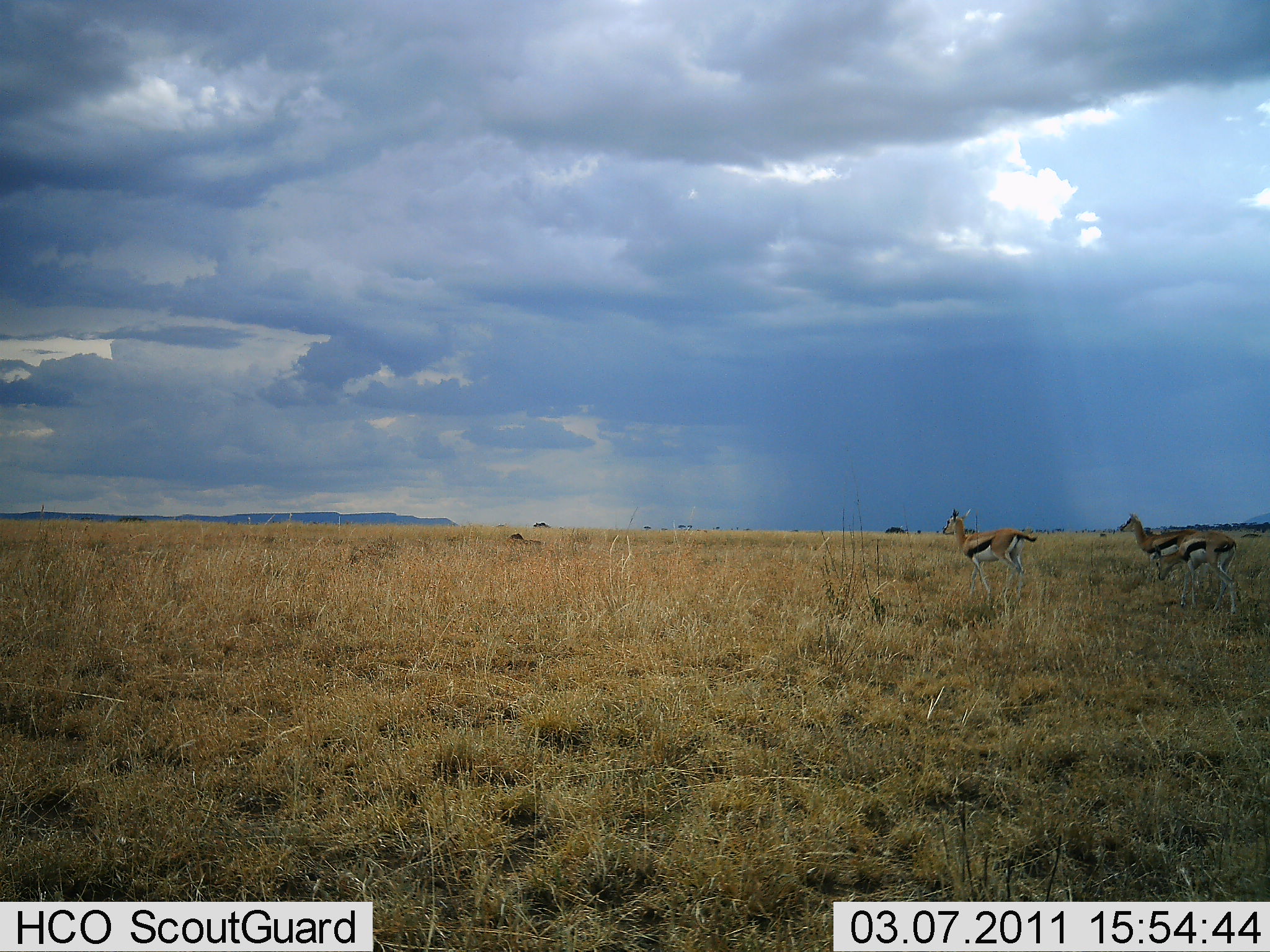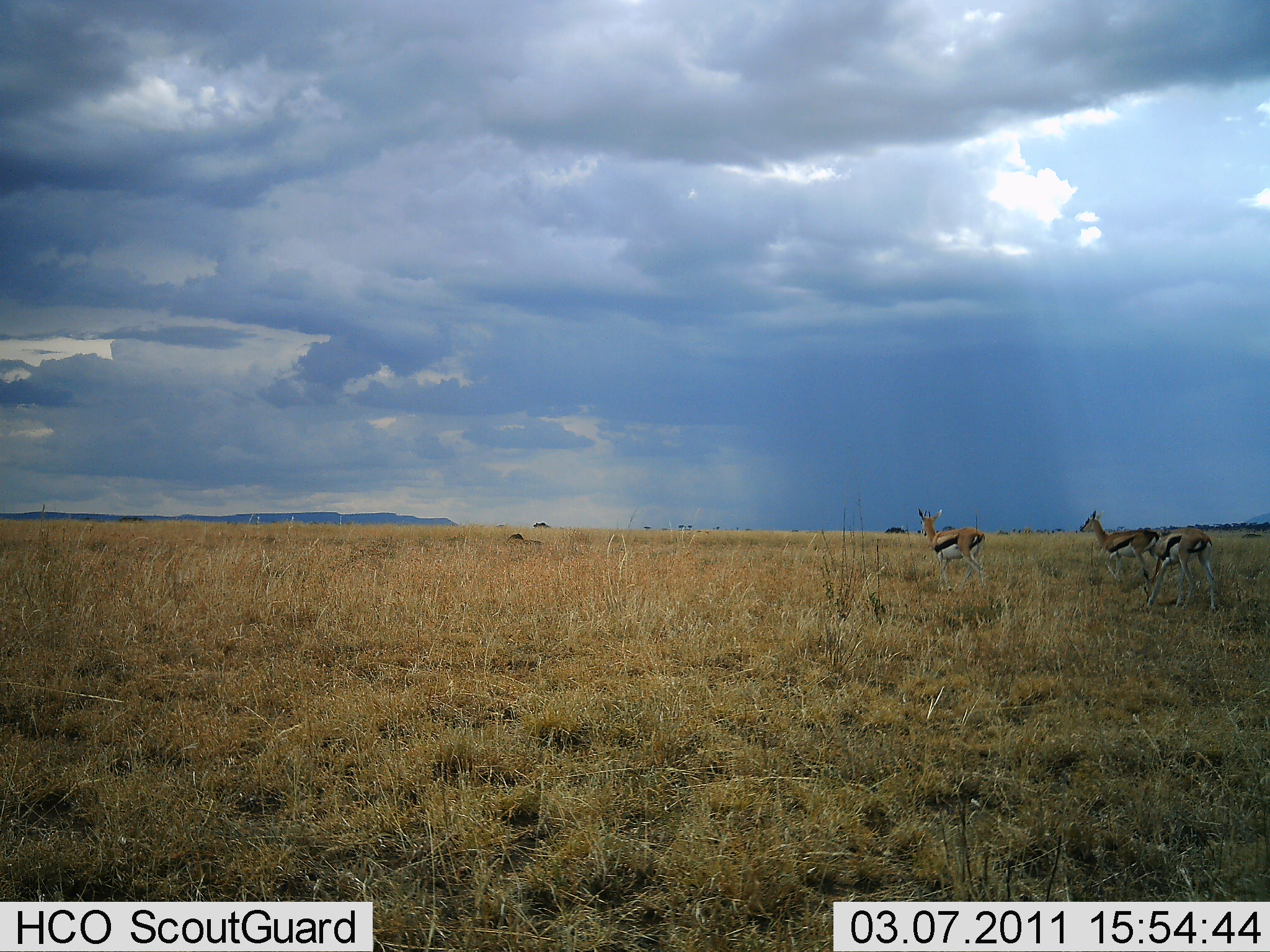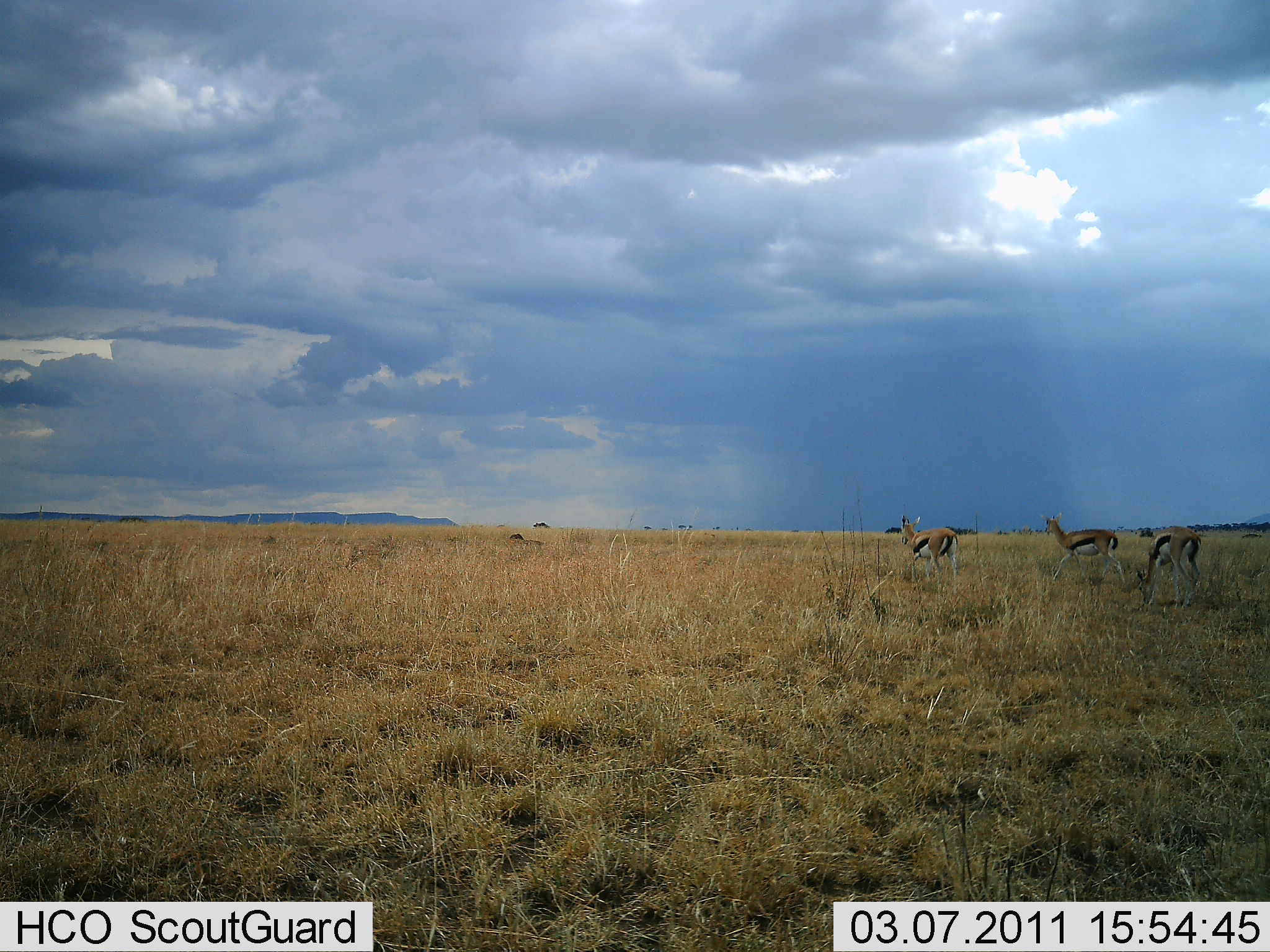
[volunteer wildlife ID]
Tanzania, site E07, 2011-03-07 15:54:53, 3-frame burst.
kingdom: Animalia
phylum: Chordata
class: Mammalia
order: Artiodactyla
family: Bovidae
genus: Eudorcas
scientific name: Eudorcas thomsonii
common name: thomson's gazelle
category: gazellethomsons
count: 3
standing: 33%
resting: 0%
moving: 83%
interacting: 0%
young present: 0%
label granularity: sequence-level